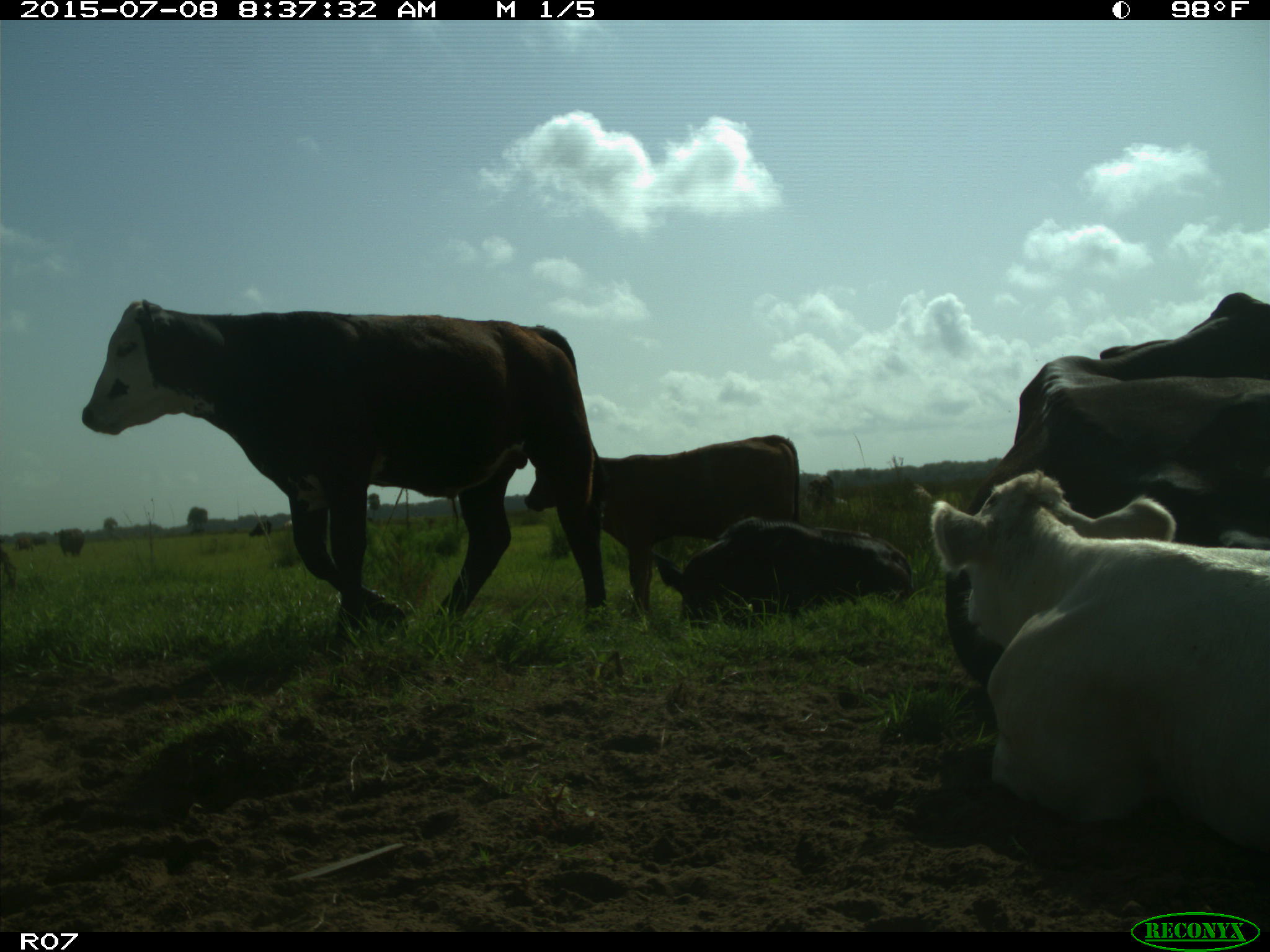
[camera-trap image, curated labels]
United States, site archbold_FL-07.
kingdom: Animalia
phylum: Chordata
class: Mammalia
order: Artiodactyla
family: Bovidae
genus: Bos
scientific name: Bos taurus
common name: domestic cow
Bos taurus (domestic cow).